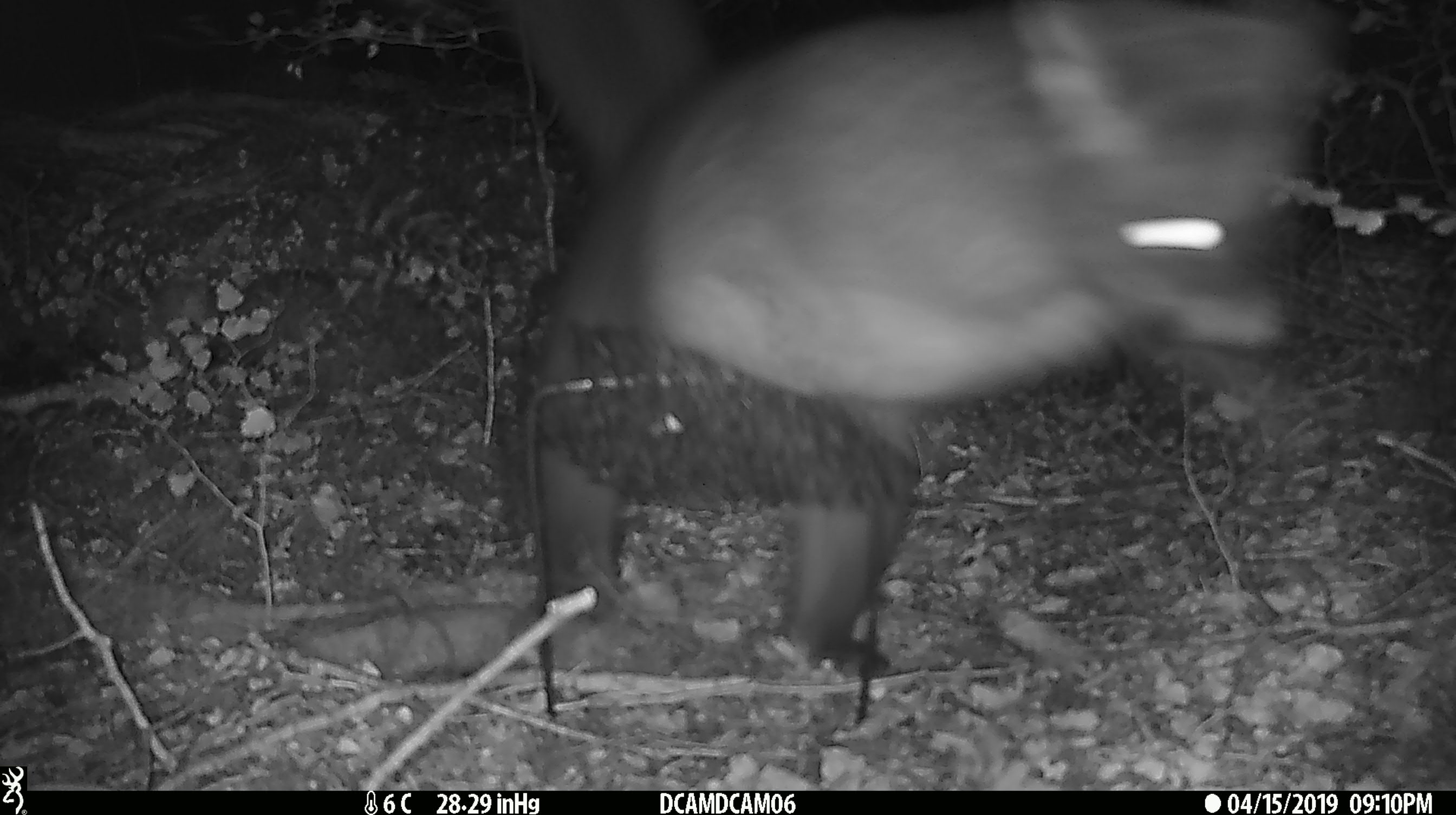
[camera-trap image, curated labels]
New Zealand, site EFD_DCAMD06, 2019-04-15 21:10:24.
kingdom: Animalia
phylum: Chordata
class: Mammalia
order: Diprotodontia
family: Phalangeridae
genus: Trichosurus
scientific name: Trichosurus vulpecula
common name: common brushtail possum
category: possum